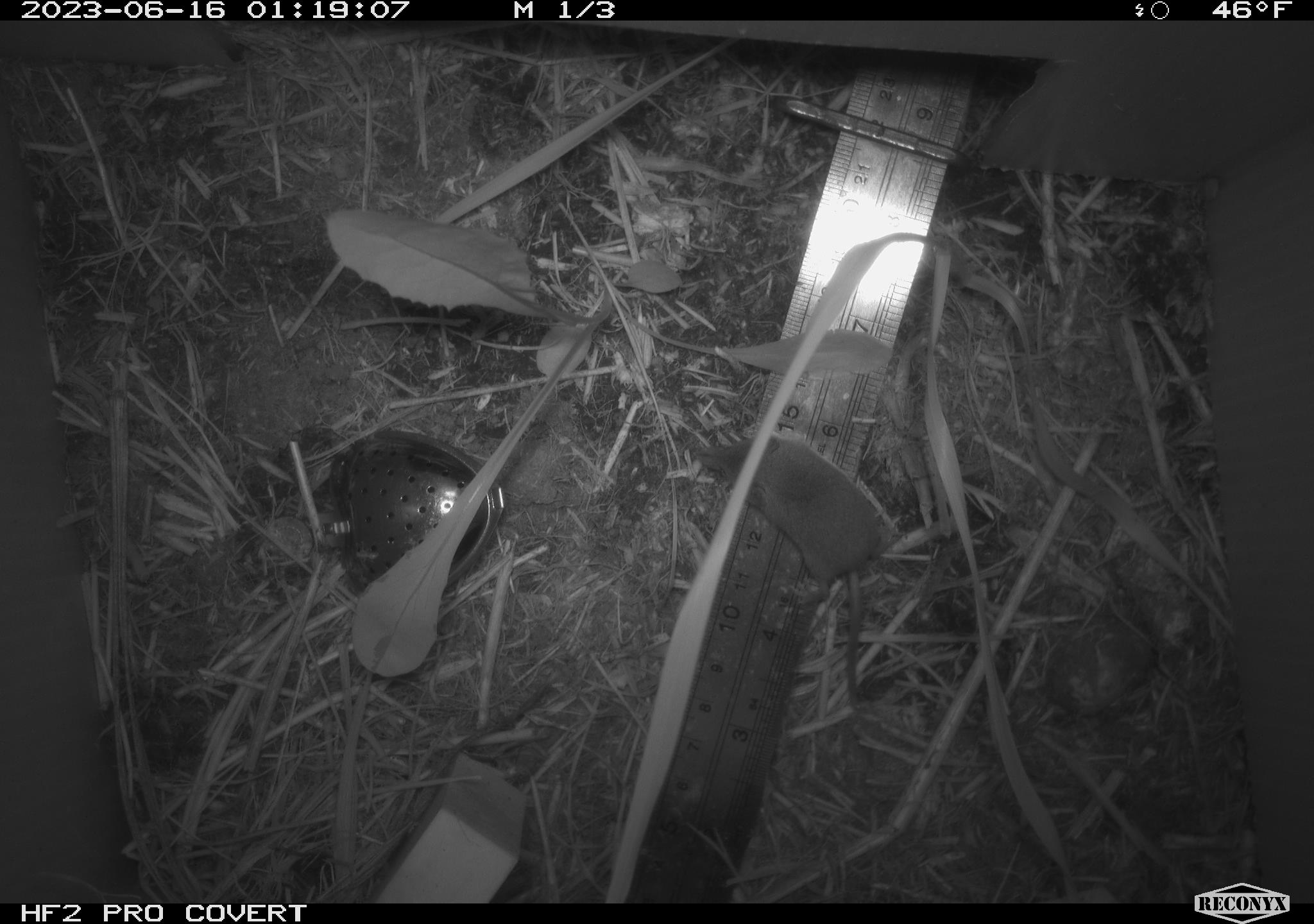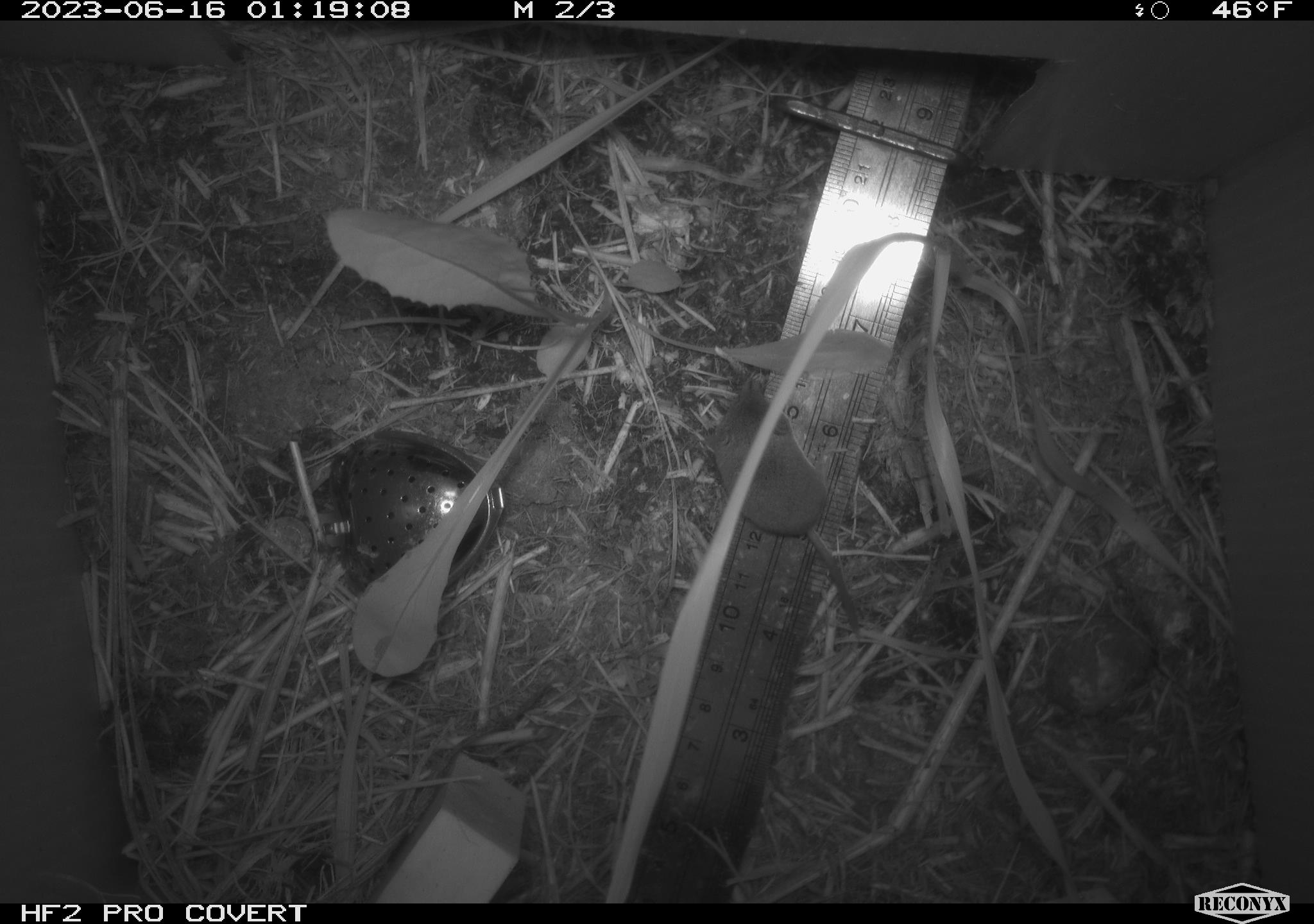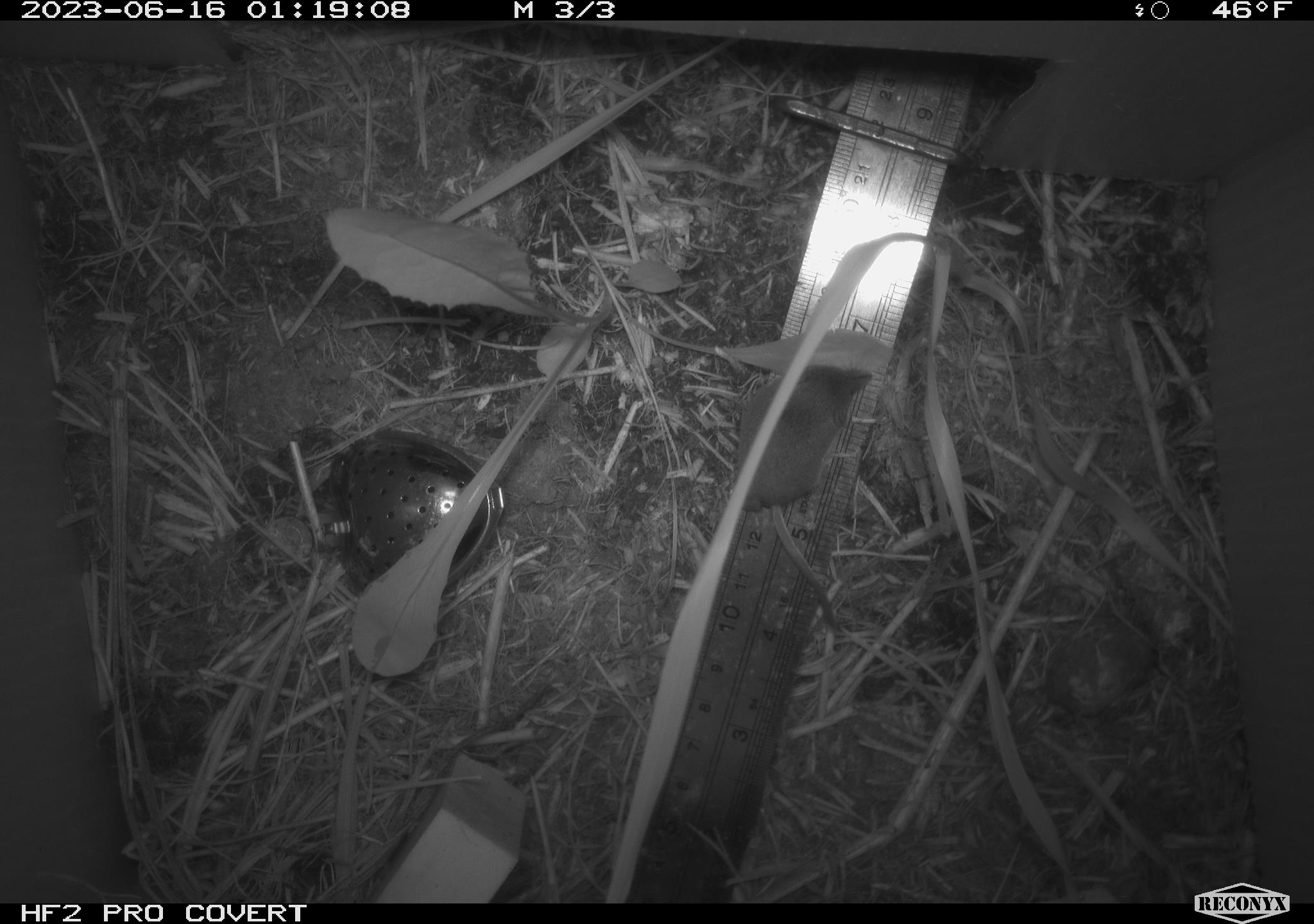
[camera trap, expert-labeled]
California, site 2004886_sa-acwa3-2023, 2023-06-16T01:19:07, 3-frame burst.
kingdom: Animalia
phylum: Chordata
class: Mammalia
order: Eulipotyphla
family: Soricidae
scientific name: Soricidae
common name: shrews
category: soricidae family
Soricidae family (shrews) (Soricidae).